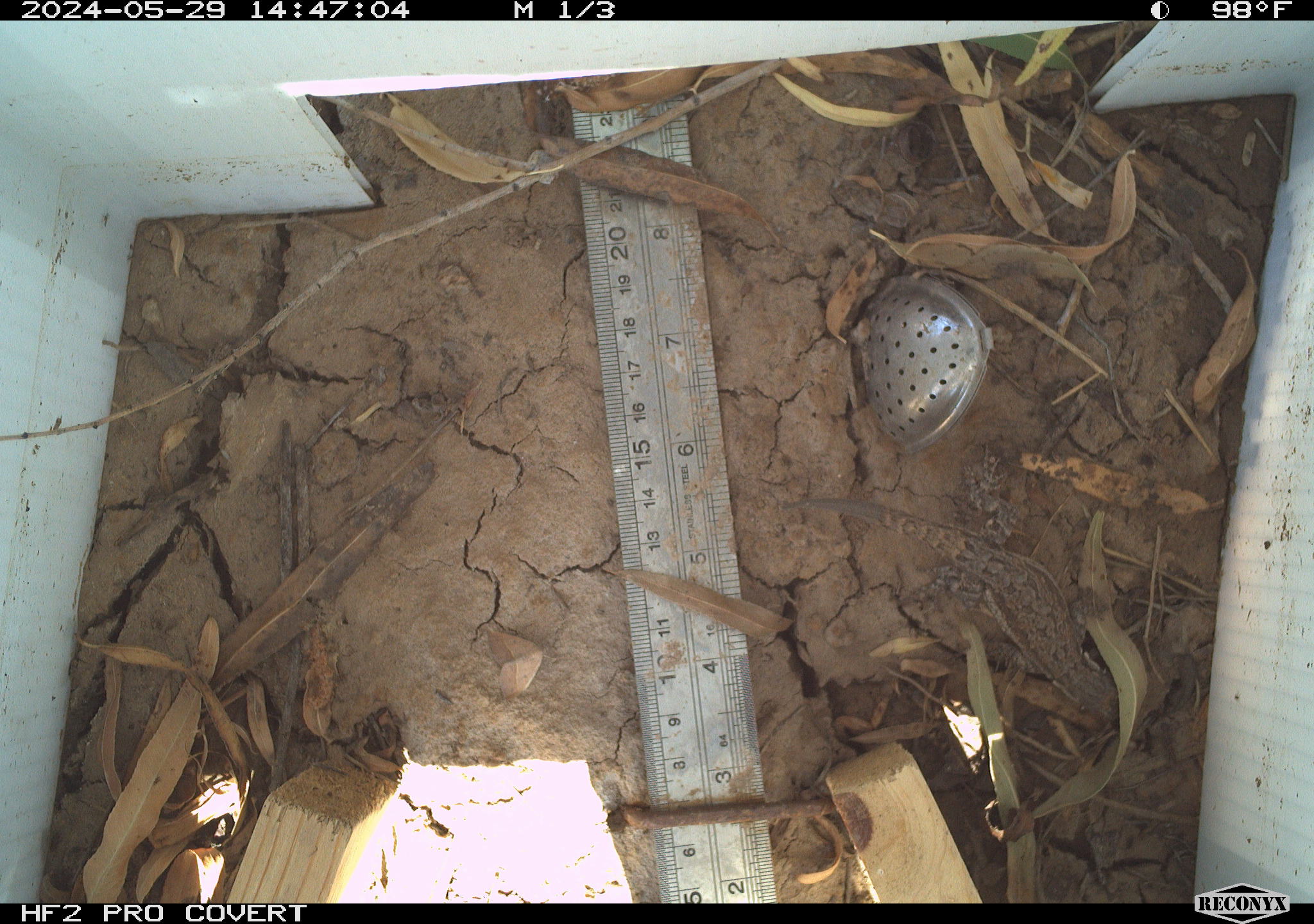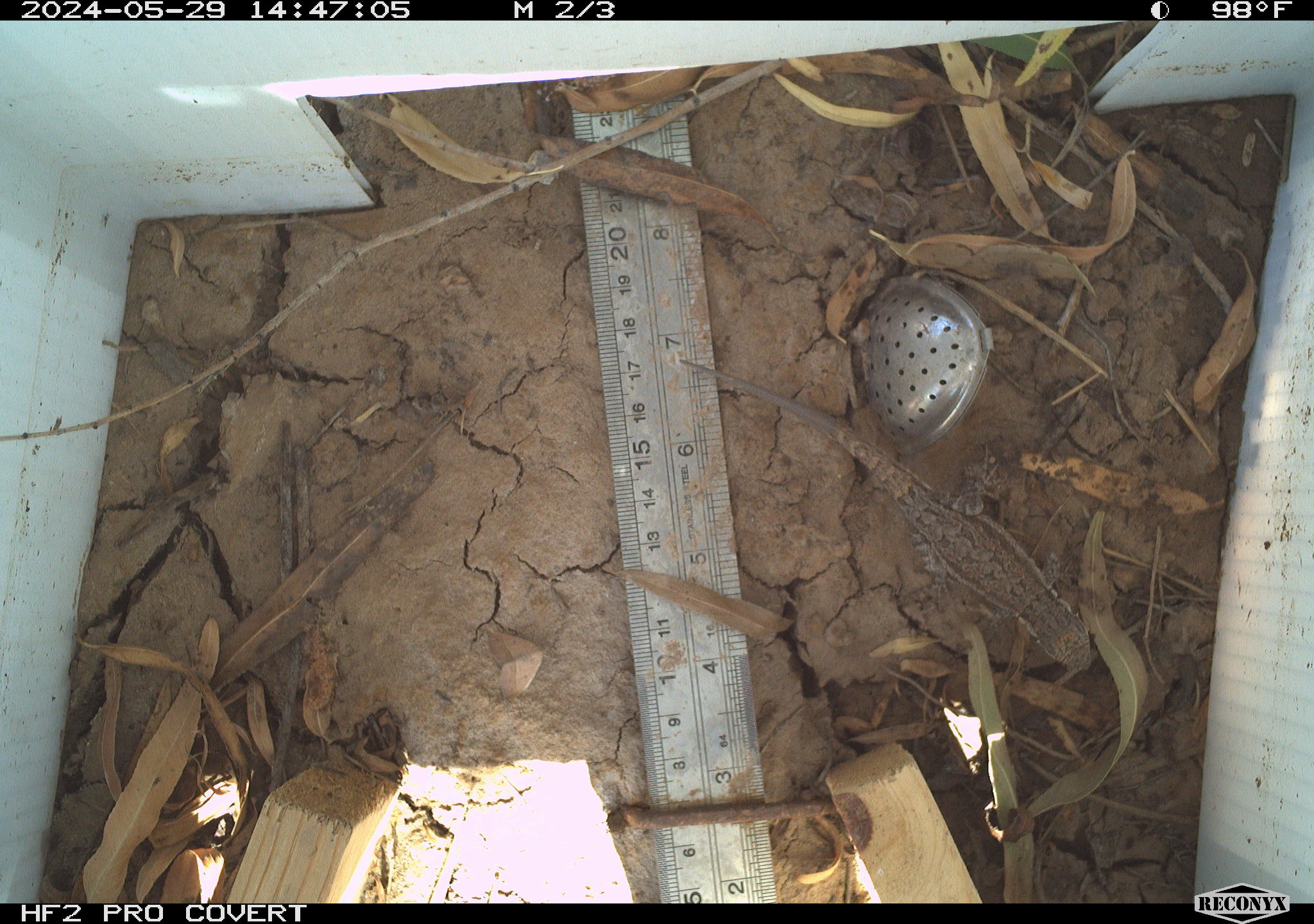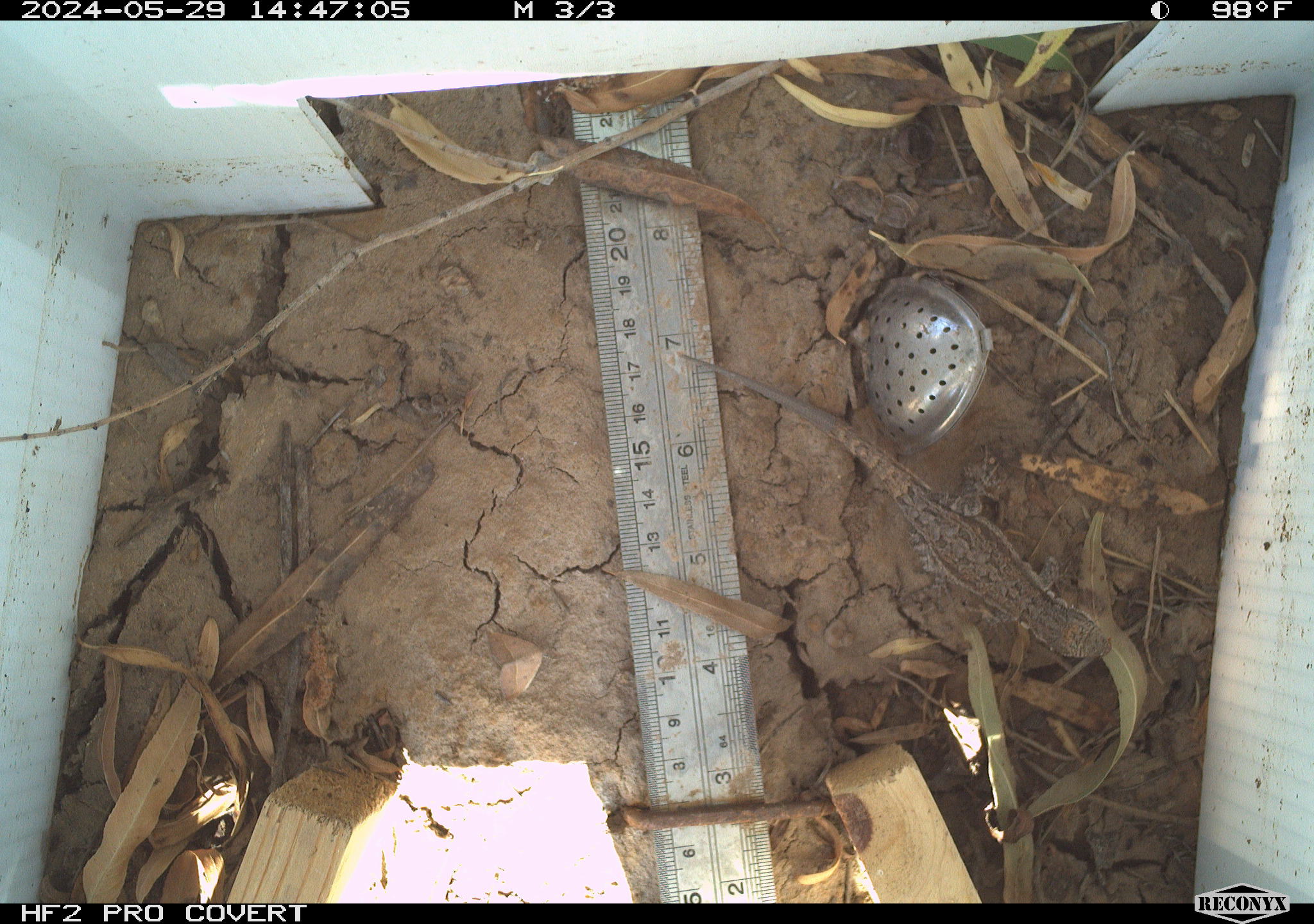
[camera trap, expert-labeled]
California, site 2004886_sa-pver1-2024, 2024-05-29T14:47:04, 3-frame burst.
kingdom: Animalia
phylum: Chordata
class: Reptilia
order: Squamata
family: Phrynosomatidae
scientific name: Phrynosomatidae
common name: phrynosomatid lizards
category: phrynosomatidae family